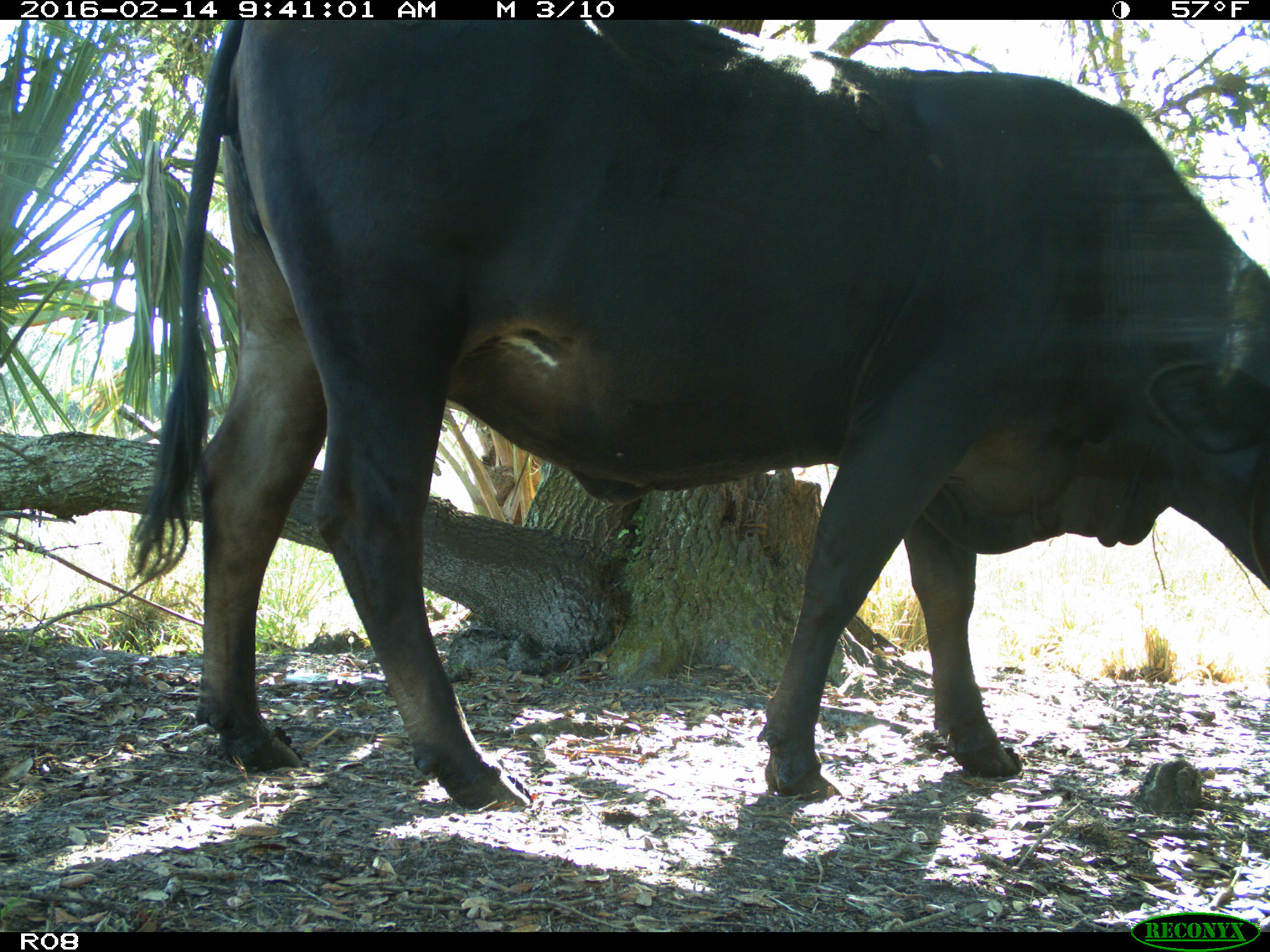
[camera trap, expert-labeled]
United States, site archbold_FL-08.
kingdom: Animalia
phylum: Chordata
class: Mammalia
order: Artiodactyla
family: Bovidae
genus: Bos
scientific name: Bos taurus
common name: domestic cow